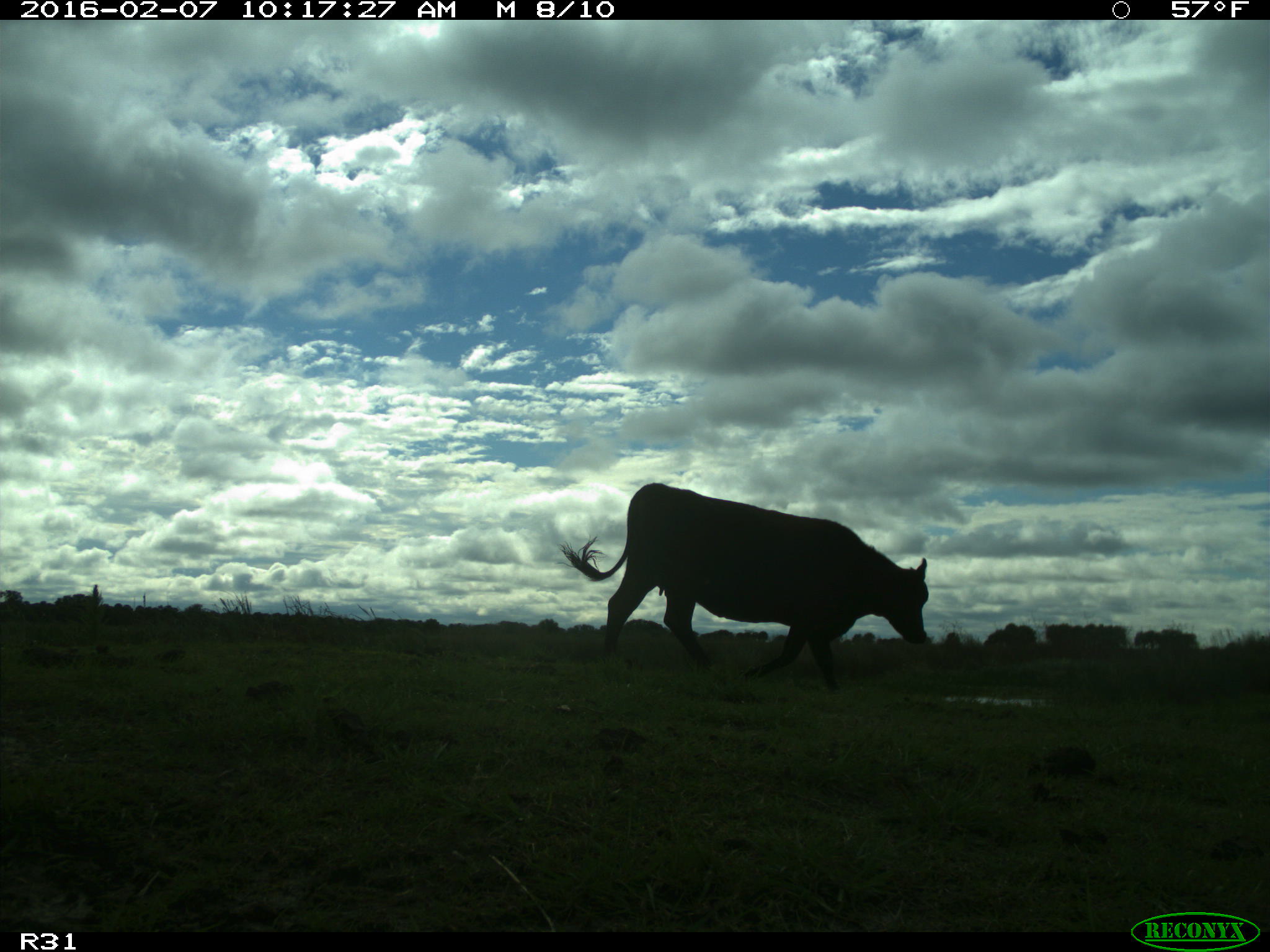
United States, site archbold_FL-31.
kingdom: Animalia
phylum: Chordata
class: Mammalia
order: Artiodactyla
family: Bovidae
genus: Bos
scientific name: Bos taurus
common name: domestic cow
Bos taurus (domestic cow).